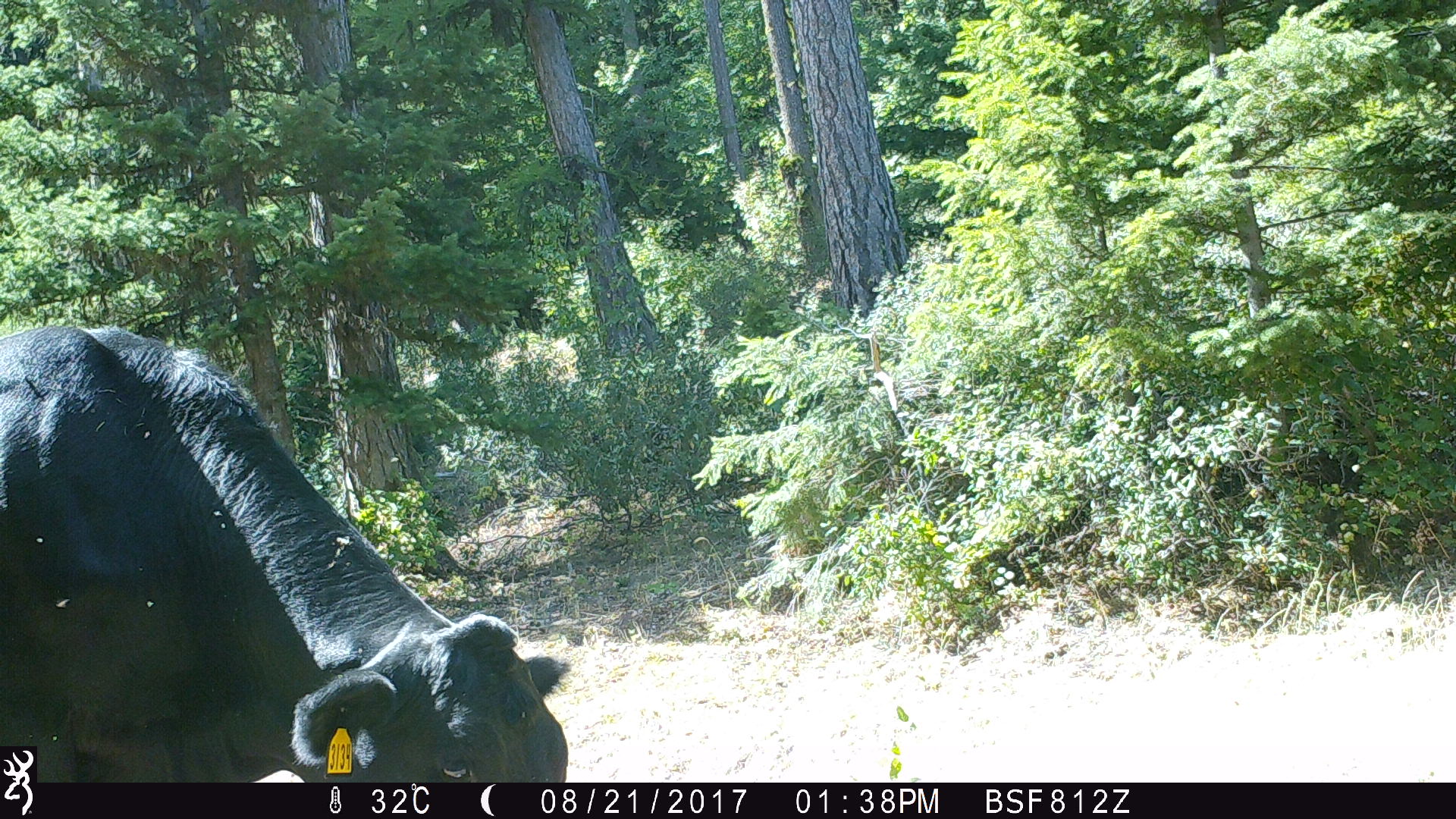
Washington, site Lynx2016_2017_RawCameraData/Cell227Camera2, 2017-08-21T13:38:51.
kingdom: Animalia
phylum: Chordata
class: Mammalia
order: Artiodactyla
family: Bovidae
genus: Bos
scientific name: Bos taurus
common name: domestic cattle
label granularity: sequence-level